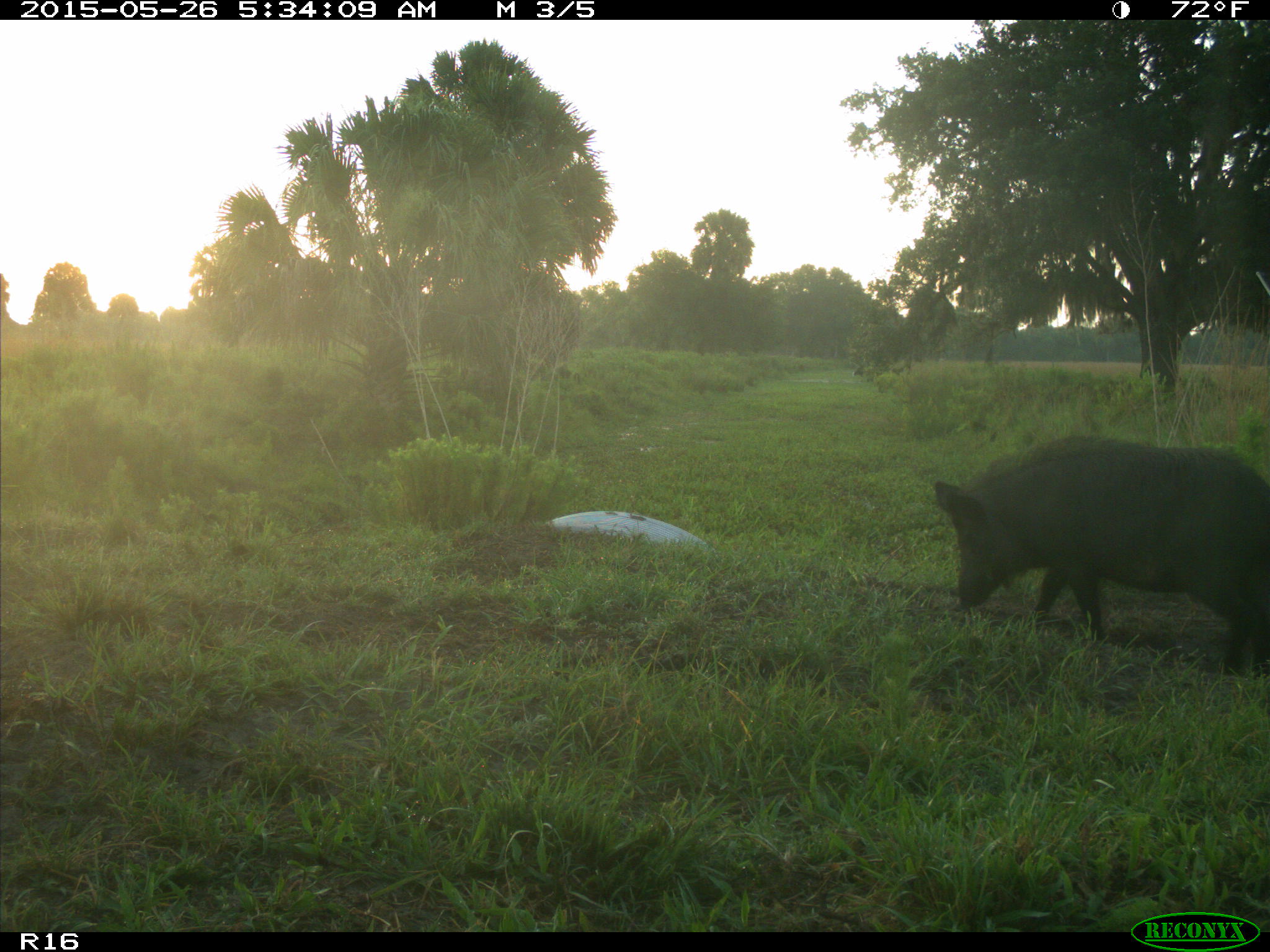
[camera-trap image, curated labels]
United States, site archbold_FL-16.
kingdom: Animalia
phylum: Chordata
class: Mammalia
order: Artiodactyla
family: Suidae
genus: Sus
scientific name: Sus scrofa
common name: wild boar